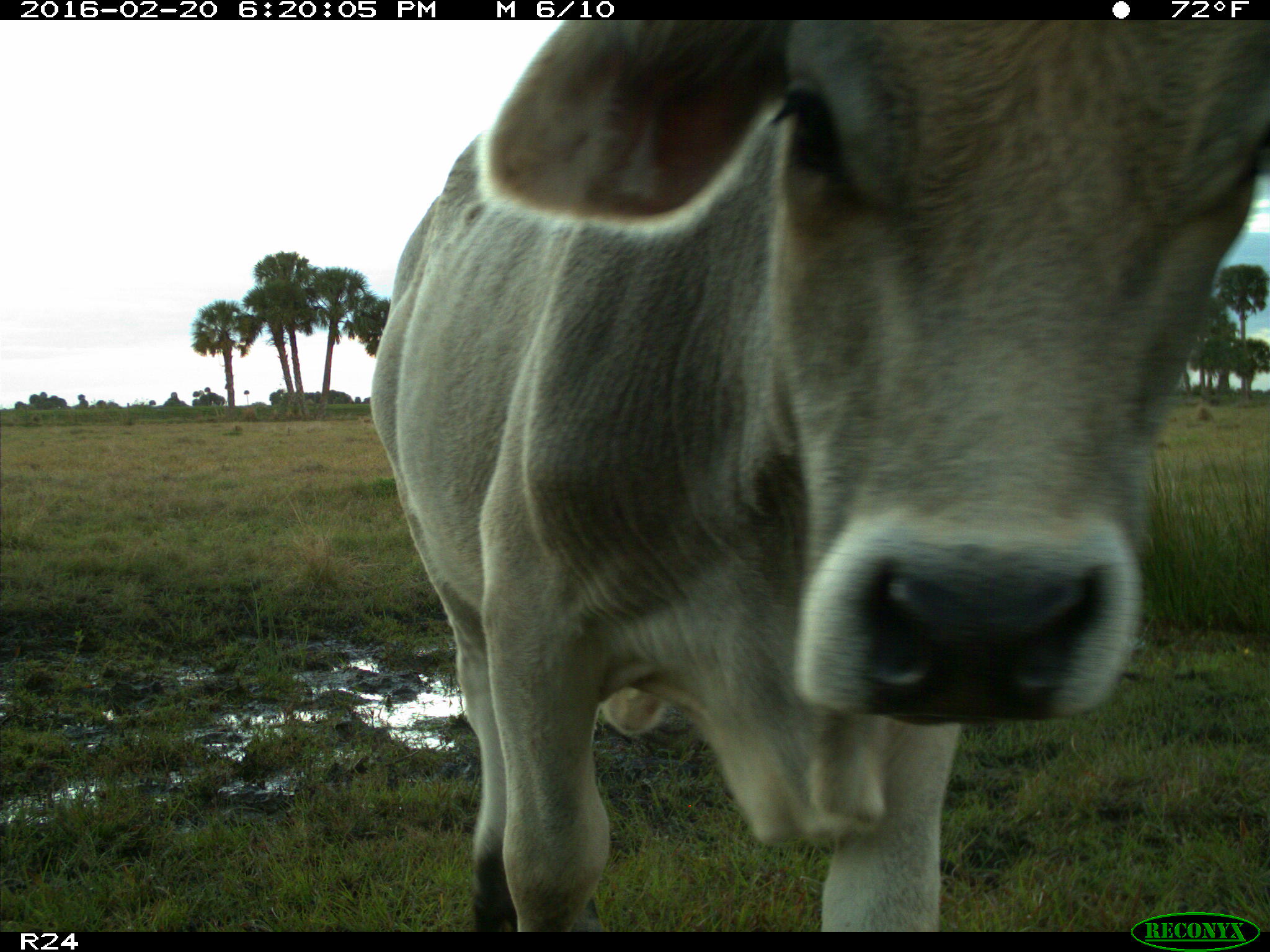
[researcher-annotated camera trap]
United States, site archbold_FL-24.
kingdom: Animalia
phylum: Chordata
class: Mammalia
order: Artiodactyla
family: Bovidae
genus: Bos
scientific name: Bos taurus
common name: domestic cow